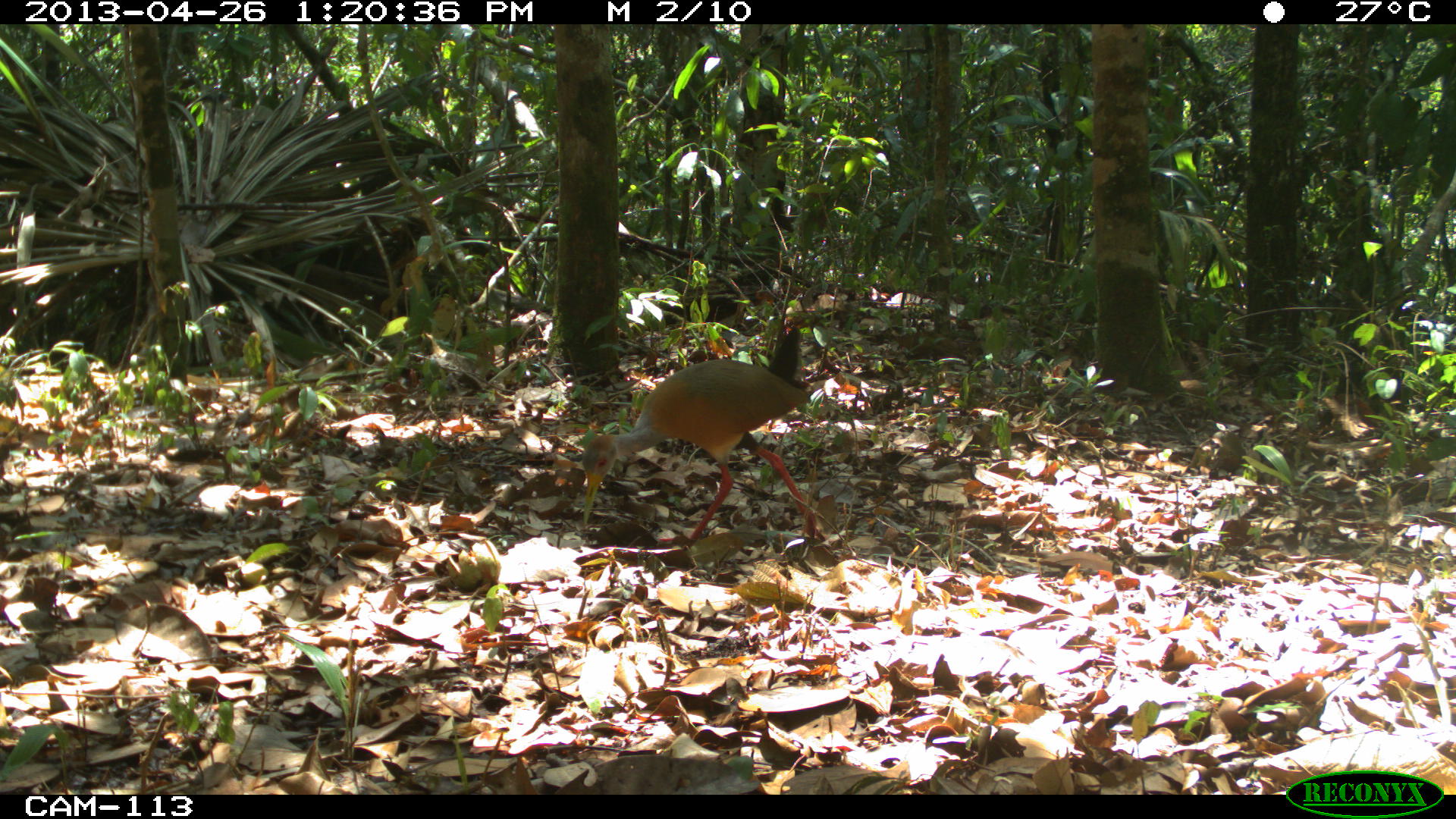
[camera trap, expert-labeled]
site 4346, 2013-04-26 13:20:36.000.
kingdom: Animalia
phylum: Chordata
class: Aves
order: Gruiformes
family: Rallidae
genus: Aramides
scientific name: Aramides cajaneus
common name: gray-necked wood-rail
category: aramides cajanea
Aramides cajanea (gray-necked wood-rail) (Aramides cajaneus), count 1.